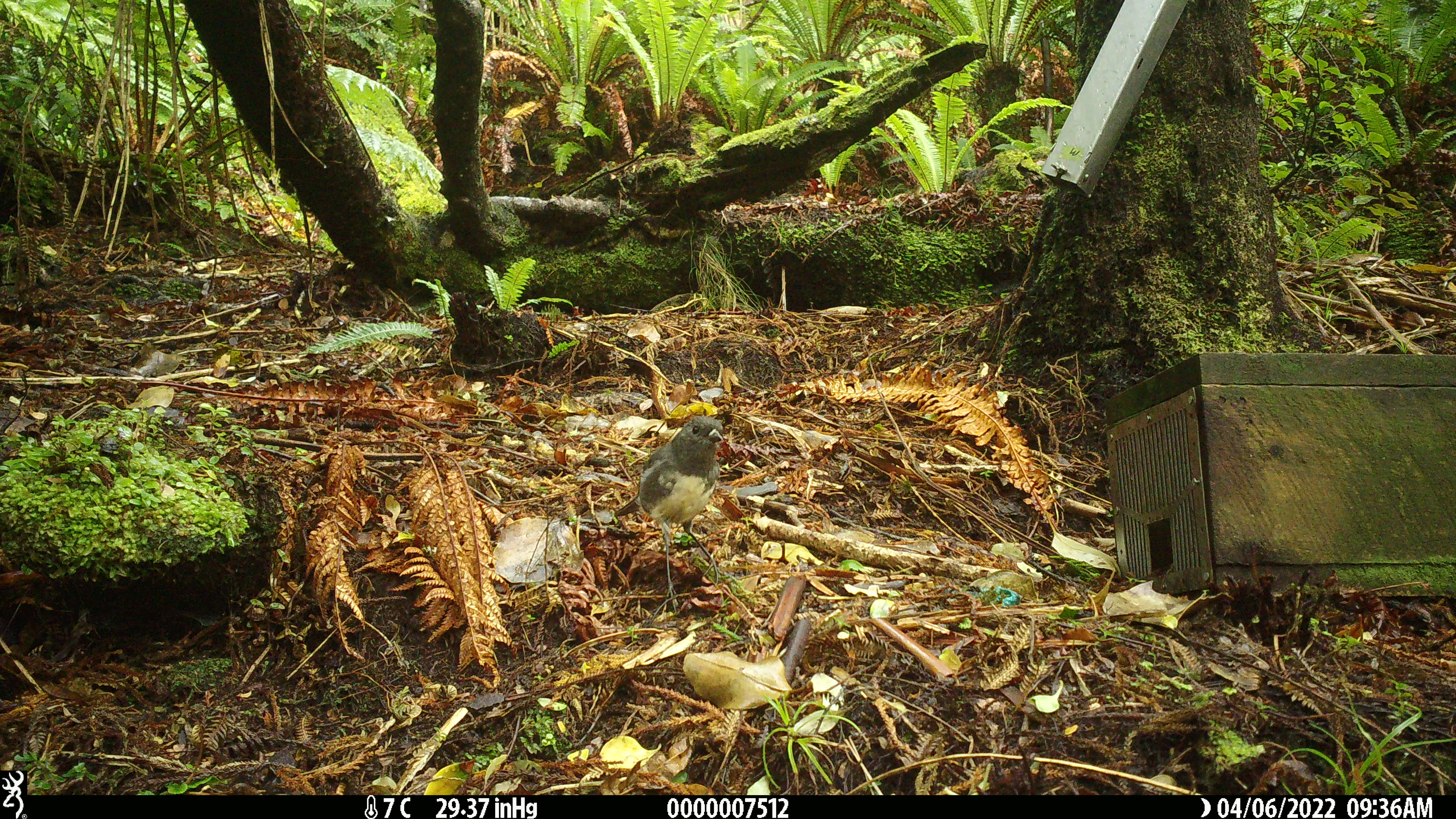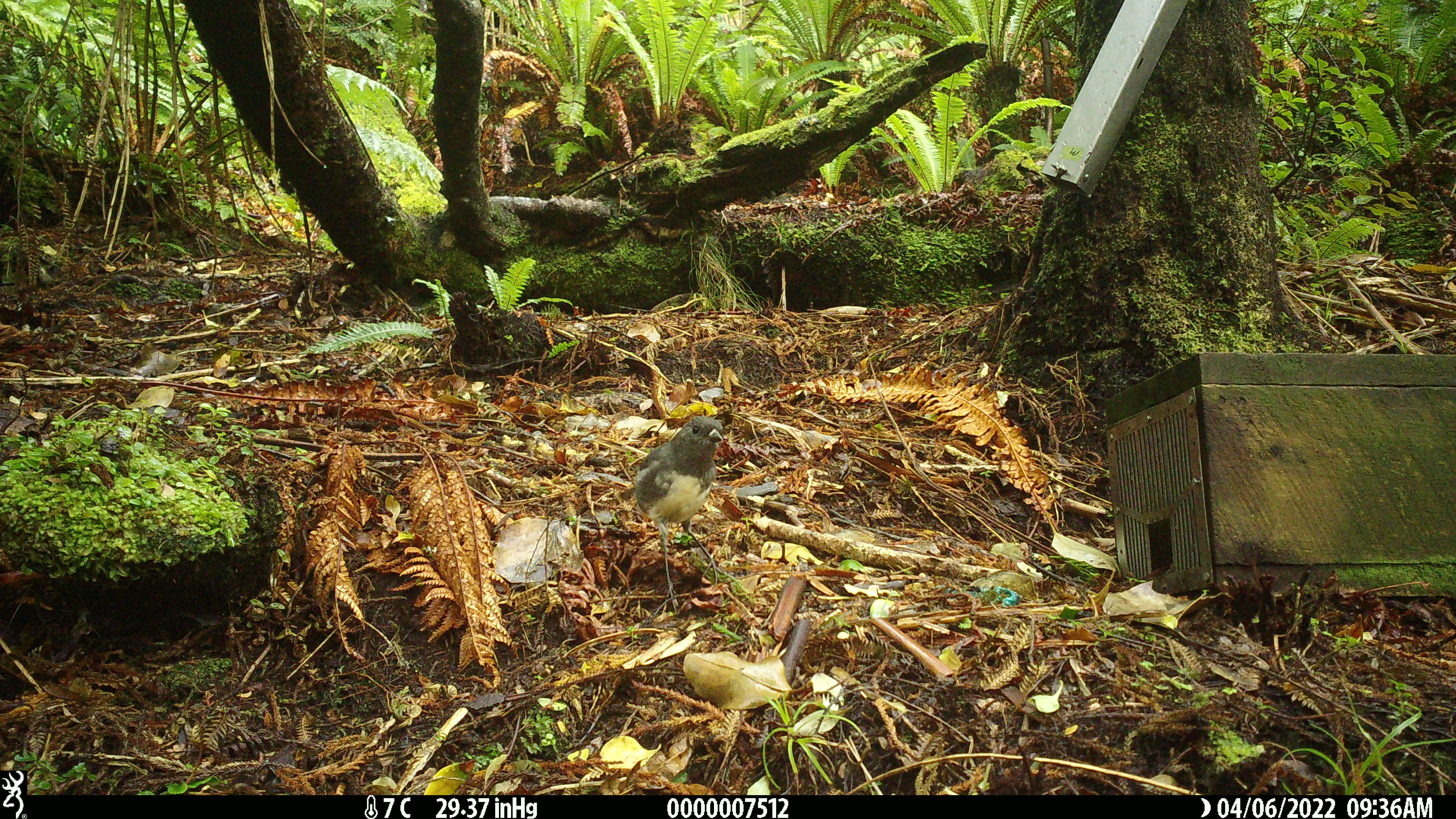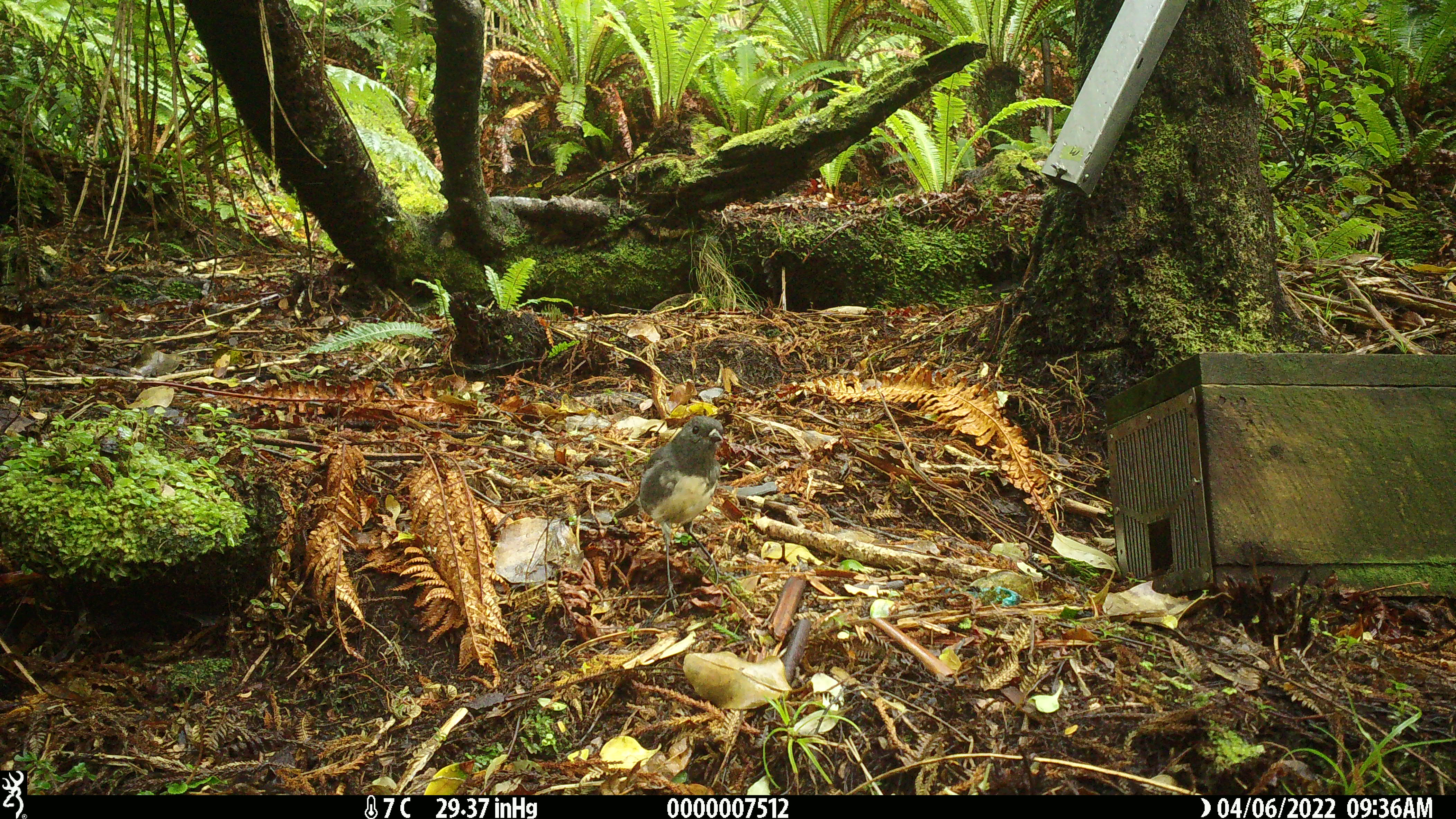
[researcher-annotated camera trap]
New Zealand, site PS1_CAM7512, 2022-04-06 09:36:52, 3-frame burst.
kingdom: Animalia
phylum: Chordata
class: Aves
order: Passeriformes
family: Petroicidae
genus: Petroica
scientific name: Petroica australis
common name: new zealand robin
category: robin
Robin (new zealand robin) (Petroica australis).